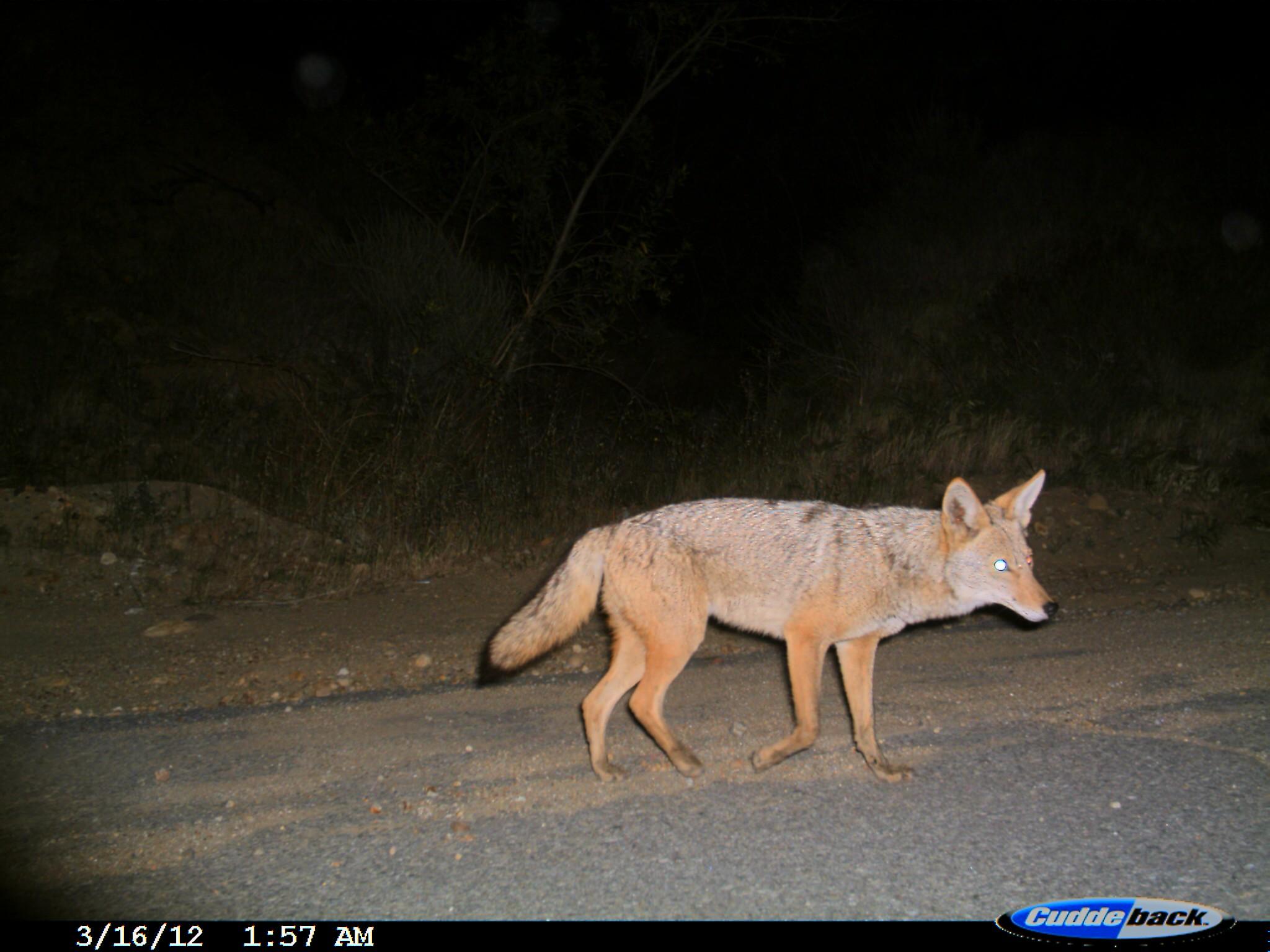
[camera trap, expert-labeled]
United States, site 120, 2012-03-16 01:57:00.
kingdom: Animalia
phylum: Chordata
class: Mammalia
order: Carnivora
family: Canidae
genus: Canis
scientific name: Canis latrans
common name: coyote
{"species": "coyote (Canis latrans)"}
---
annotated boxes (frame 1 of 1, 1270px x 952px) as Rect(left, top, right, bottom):
coyote: Rect(475, 462, 1067, 790)